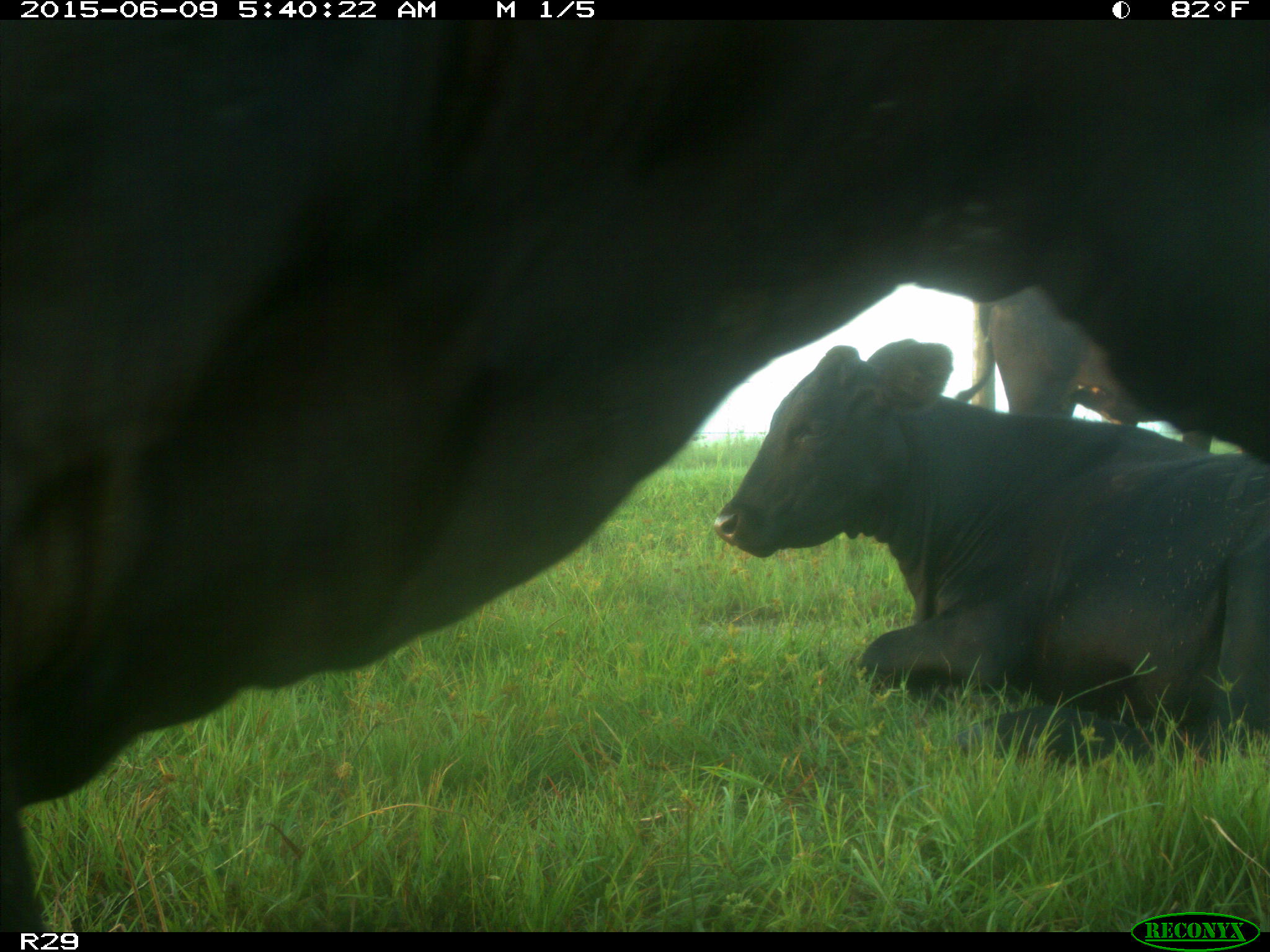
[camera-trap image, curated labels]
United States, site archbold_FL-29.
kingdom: Animalia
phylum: Chordata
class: Mammalia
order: Artiodactyla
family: Bovidae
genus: Bos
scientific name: Bos taurus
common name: domestic cow